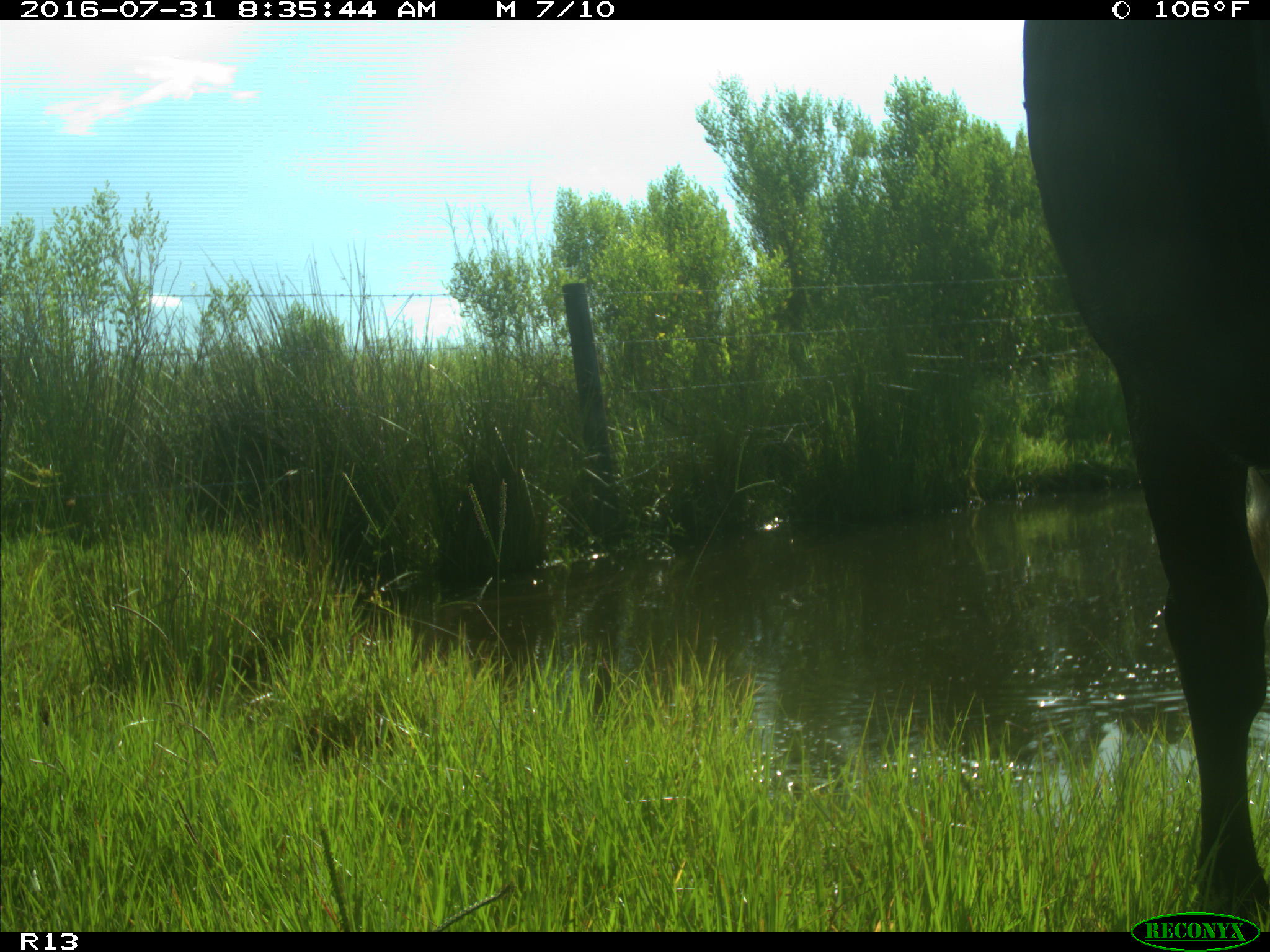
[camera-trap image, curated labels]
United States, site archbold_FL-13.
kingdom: Animalia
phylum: Chordata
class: Mammalia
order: Artiodactyla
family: Bovidae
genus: Bos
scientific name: Bos taurus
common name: domestic cow